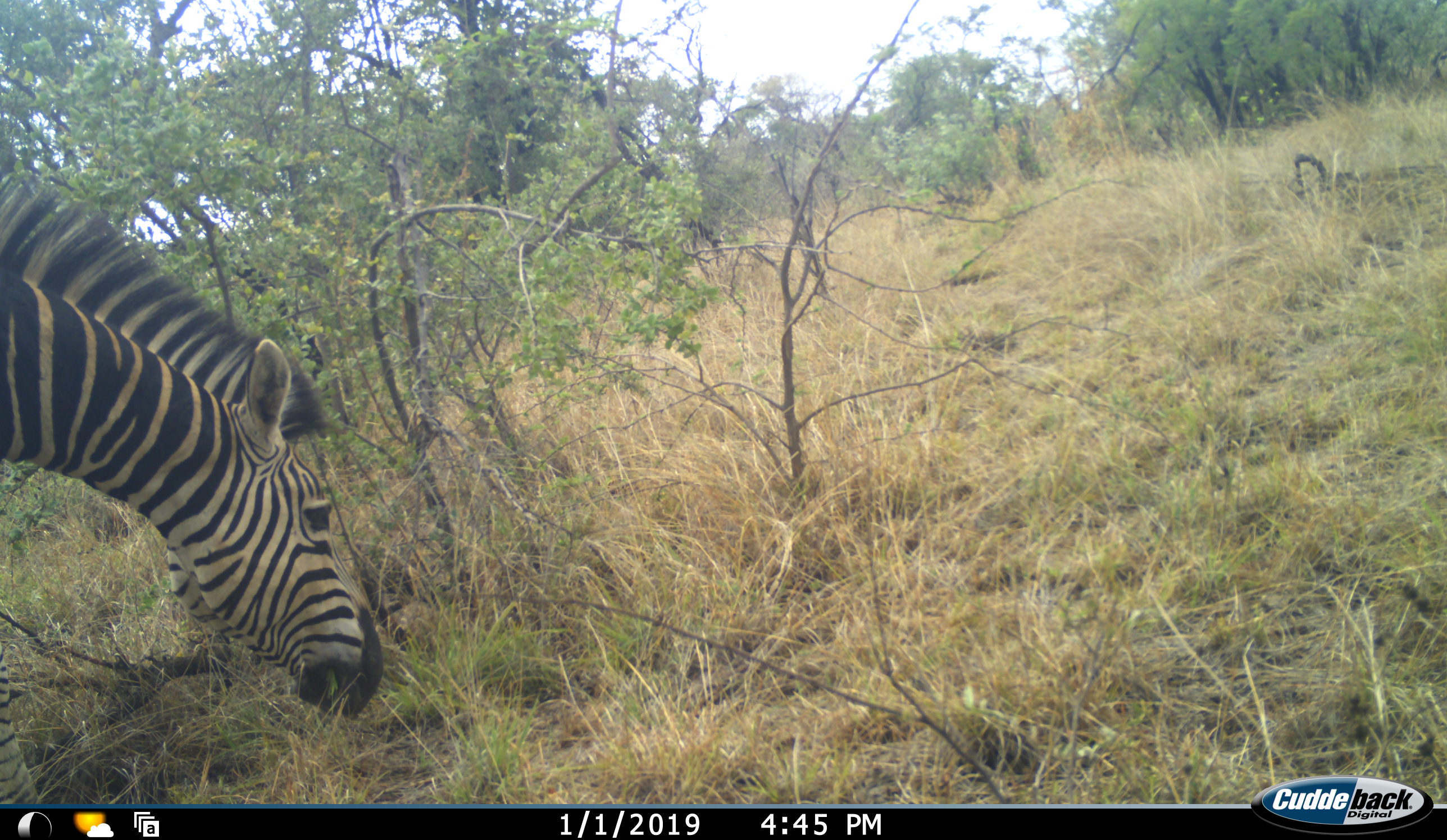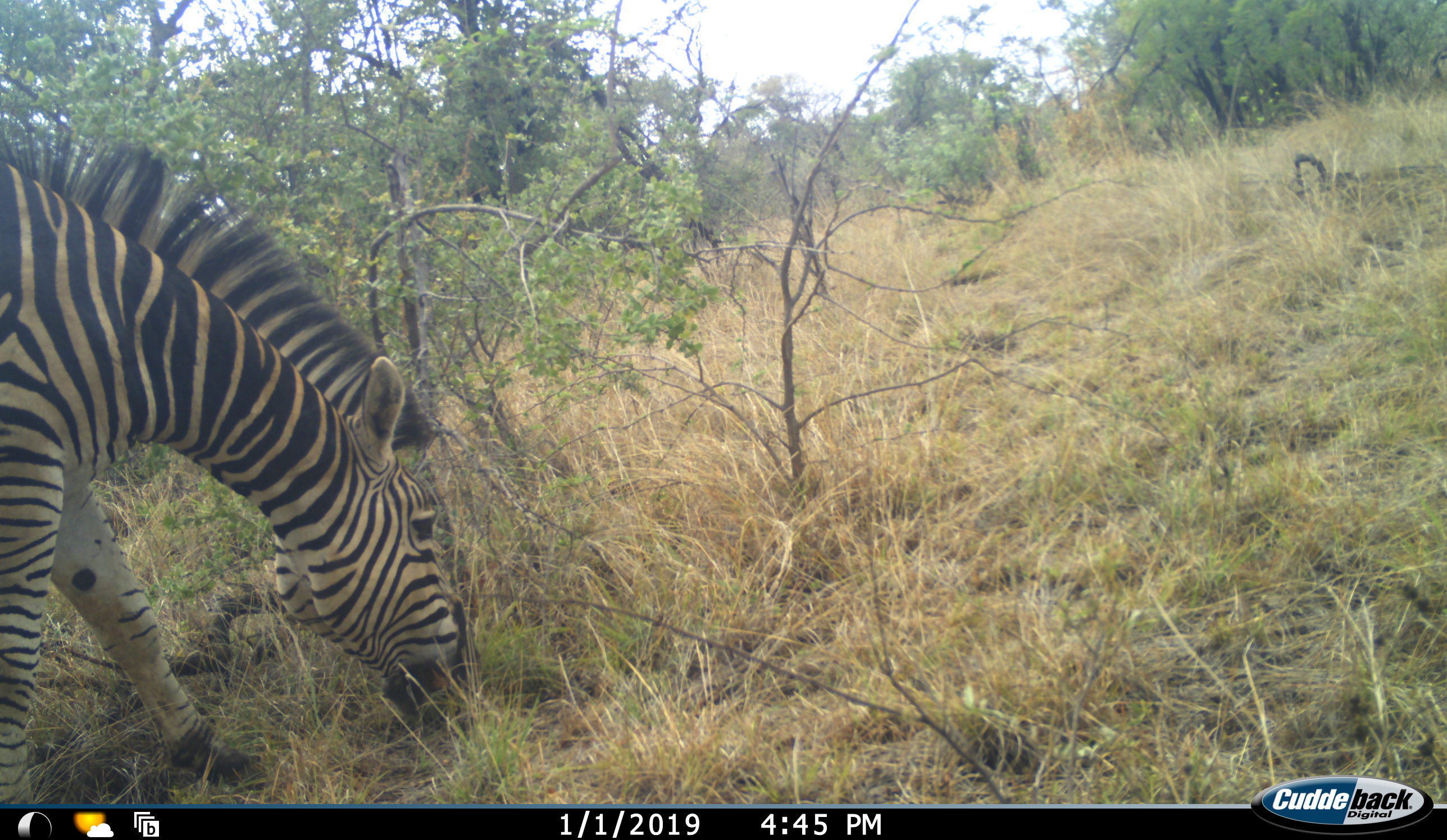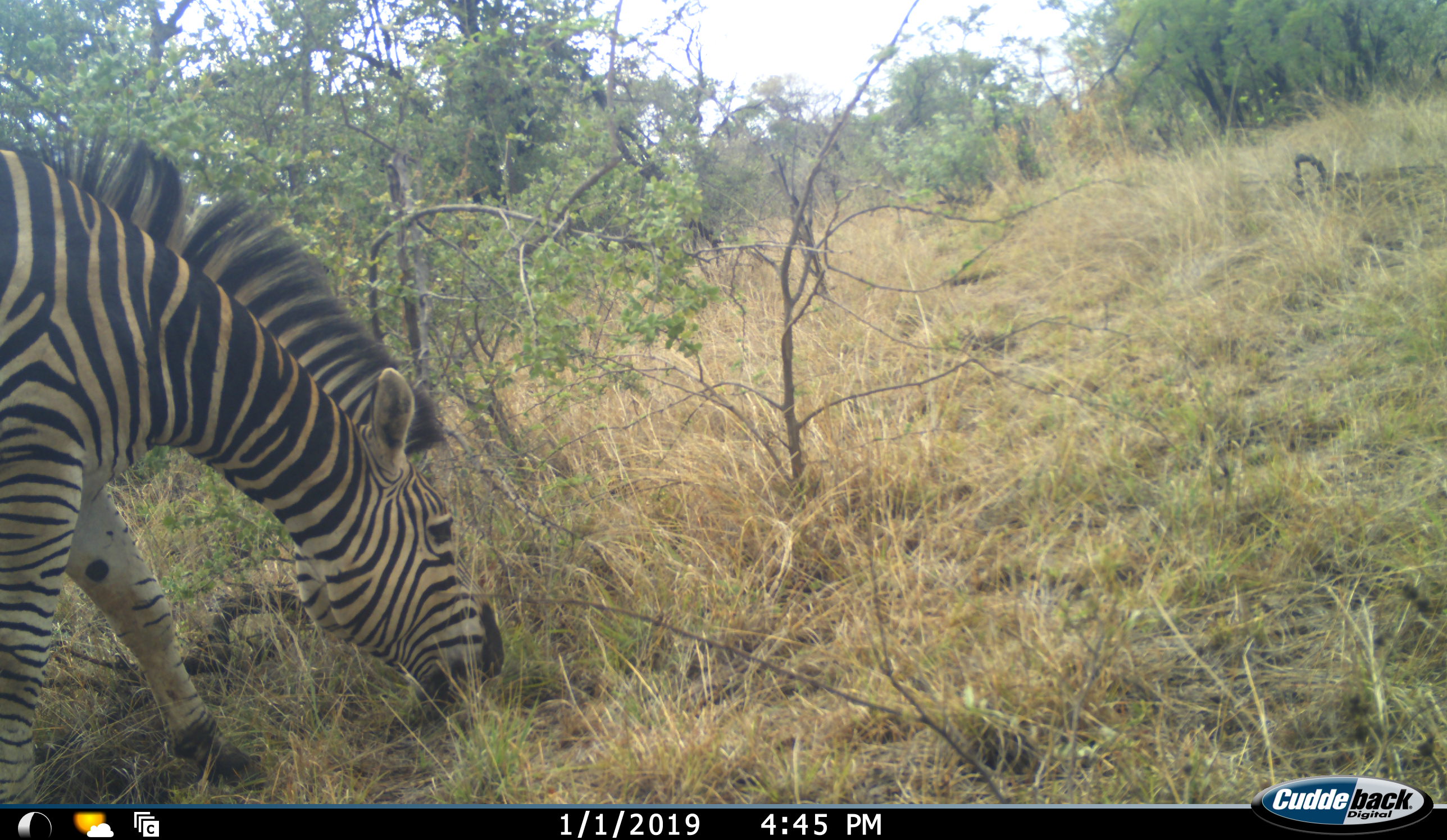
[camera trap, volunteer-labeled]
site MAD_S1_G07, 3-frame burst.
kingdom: Animalia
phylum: Chordata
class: Mammalia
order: Perissodactyla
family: Equidae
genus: Equus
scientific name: Equus quagga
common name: plains zebra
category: zebraplains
Zebraplains (plains zebra) (Equus quagga), count 1. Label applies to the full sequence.